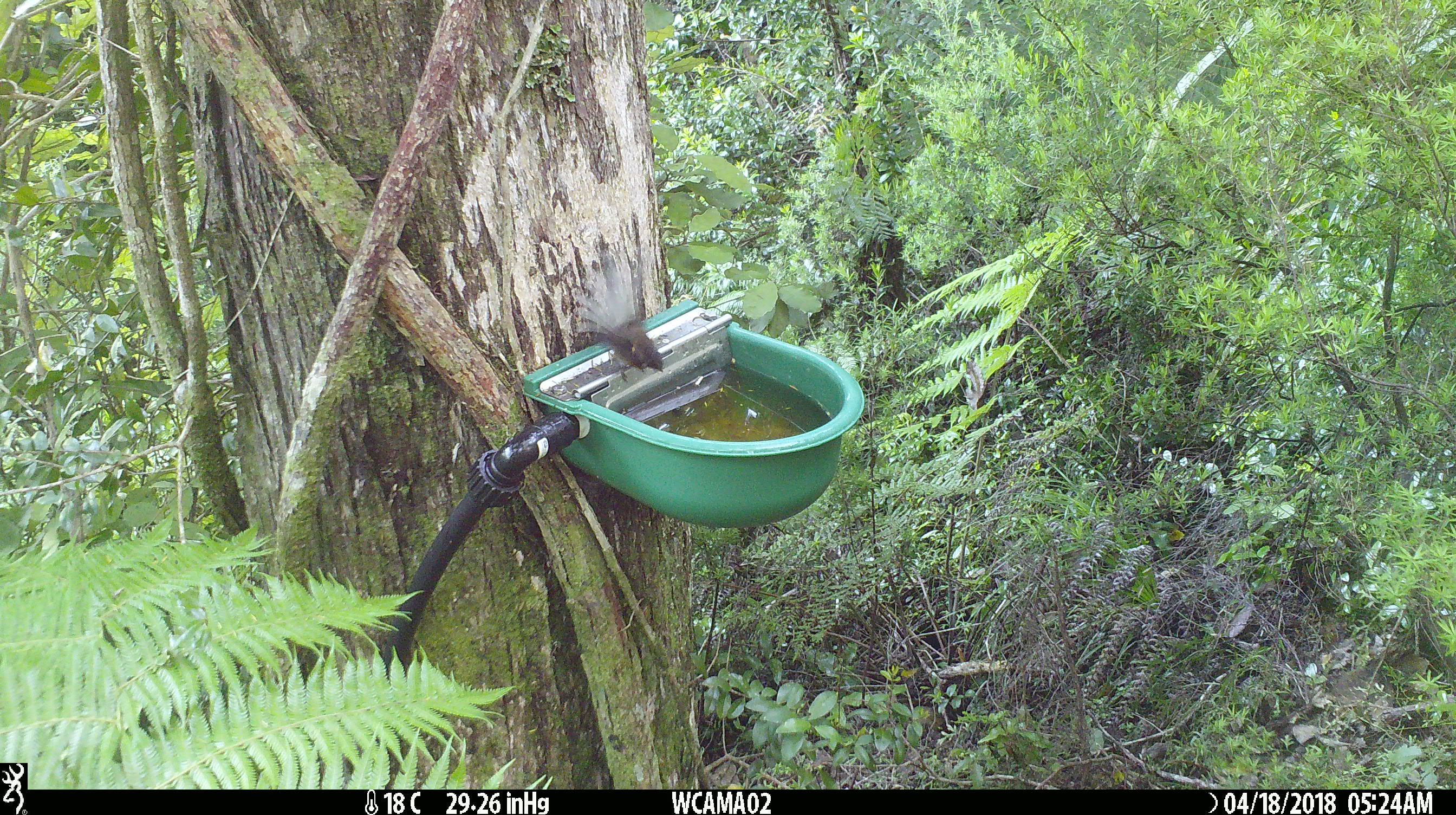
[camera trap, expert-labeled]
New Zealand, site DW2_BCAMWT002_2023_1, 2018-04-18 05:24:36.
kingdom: Animalia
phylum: Chordata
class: Aves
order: Passeriformes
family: Rhipiduridae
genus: Rhipidura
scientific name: Rhipidura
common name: fantails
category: fantail